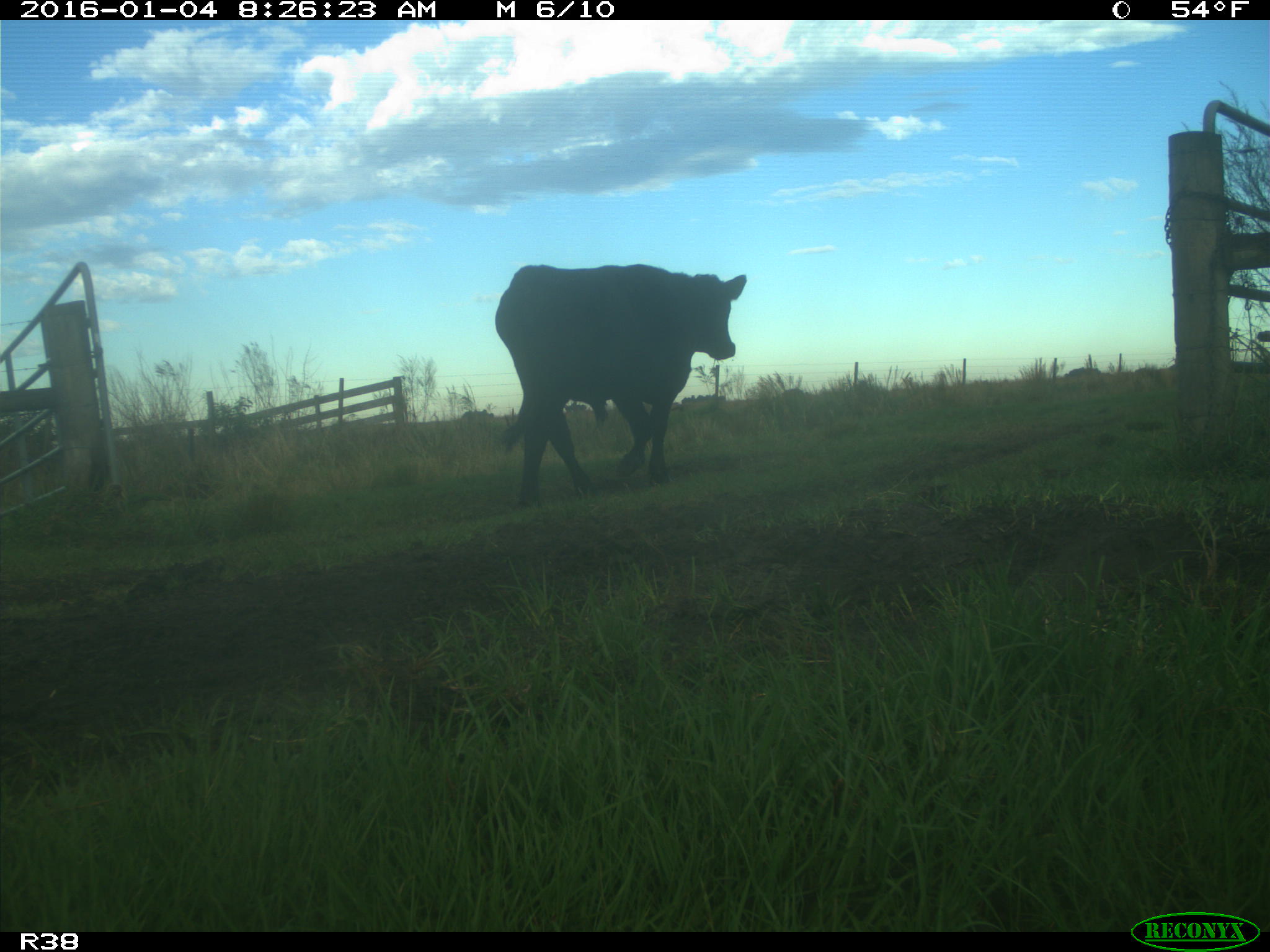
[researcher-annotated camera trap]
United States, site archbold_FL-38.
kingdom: Animalia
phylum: Chordata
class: Mammalia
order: Artiodactyla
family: Bovidae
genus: Bos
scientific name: Bos taurus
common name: domestic cow